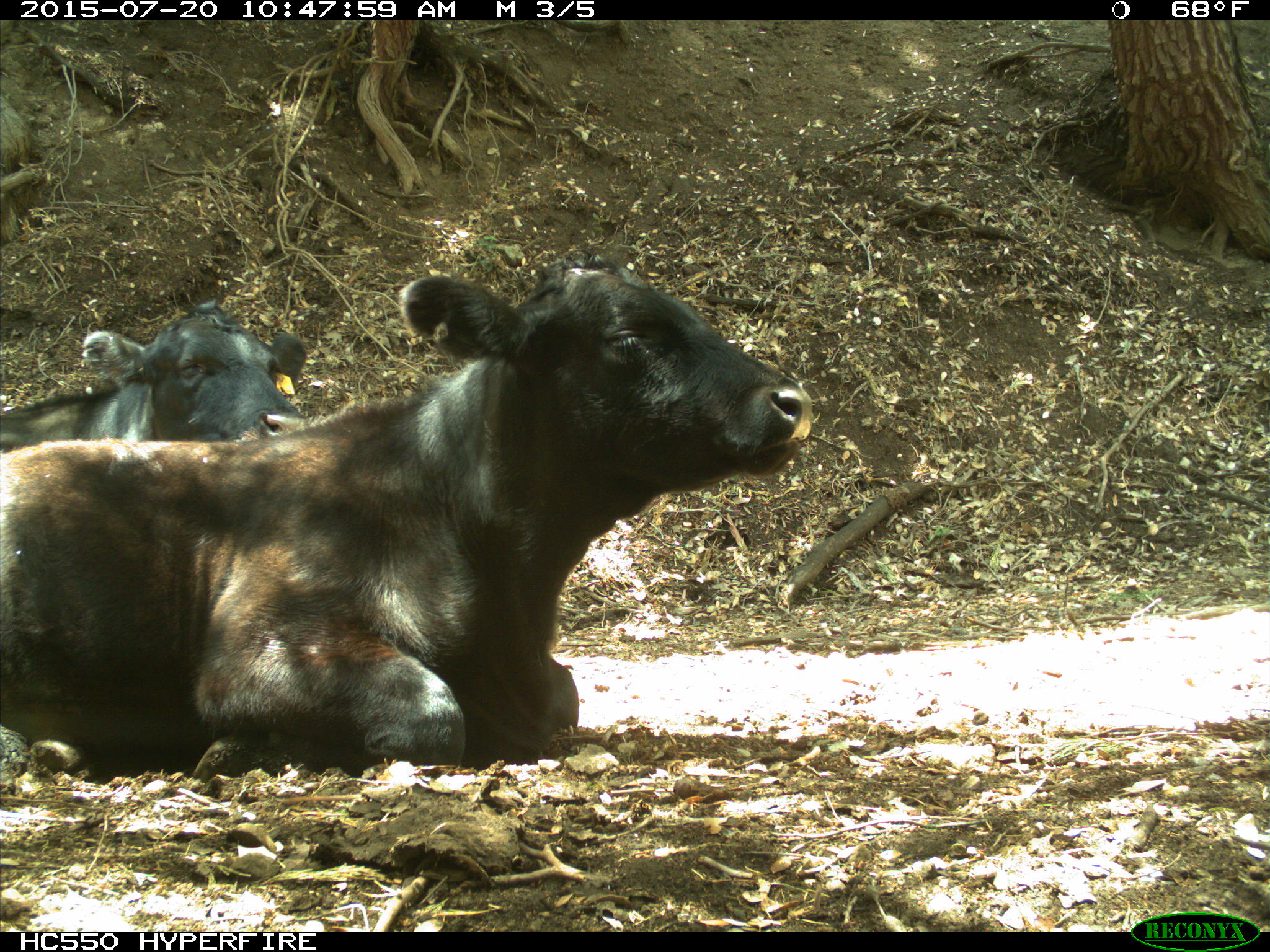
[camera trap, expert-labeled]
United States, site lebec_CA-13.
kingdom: Animalia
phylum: Chordata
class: Mammalia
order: Artiodactyla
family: Bovidae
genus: Bos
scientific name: Bos taurus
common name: domestic cow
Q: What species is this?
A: Bos taurus (domestic cow).